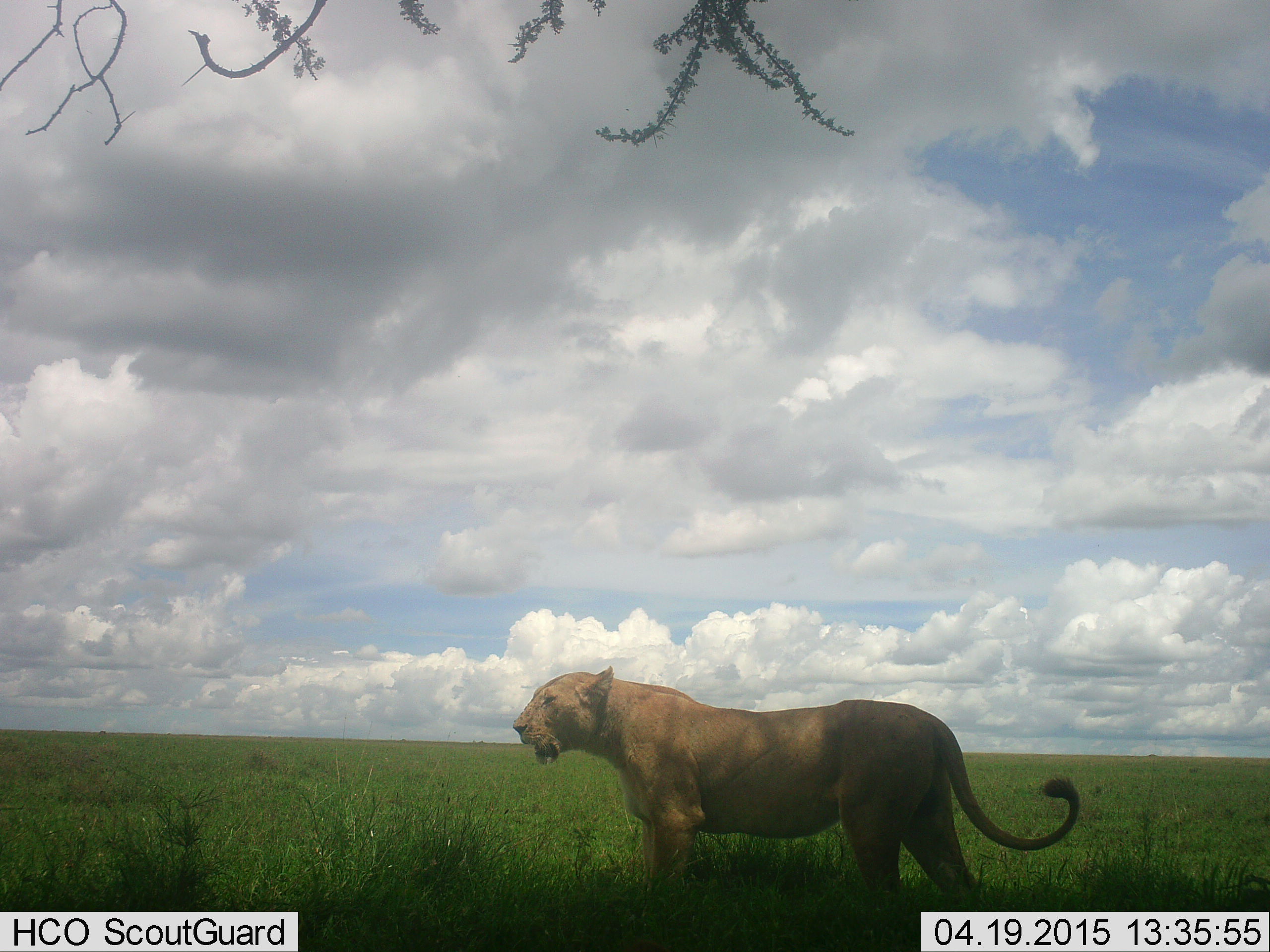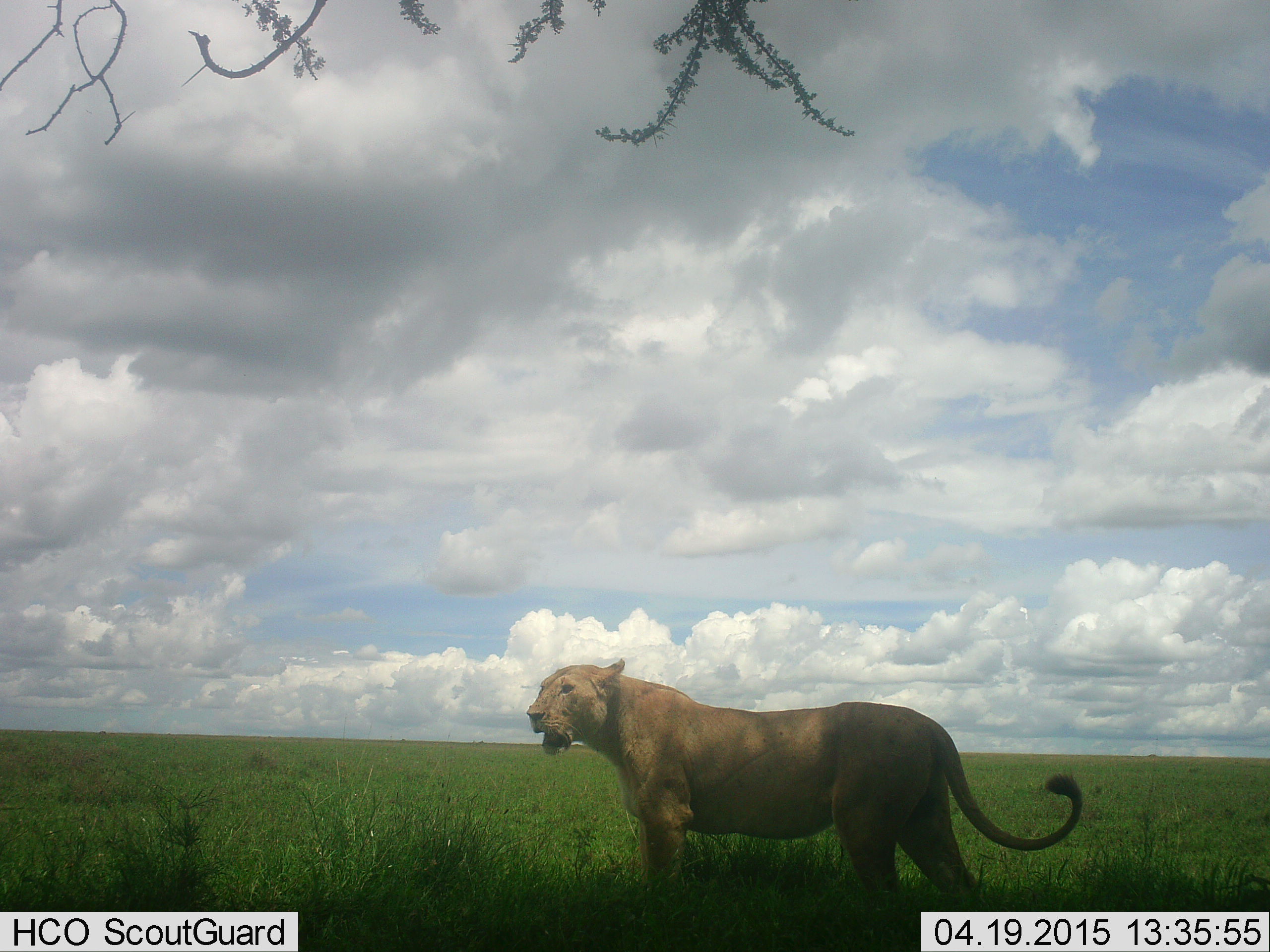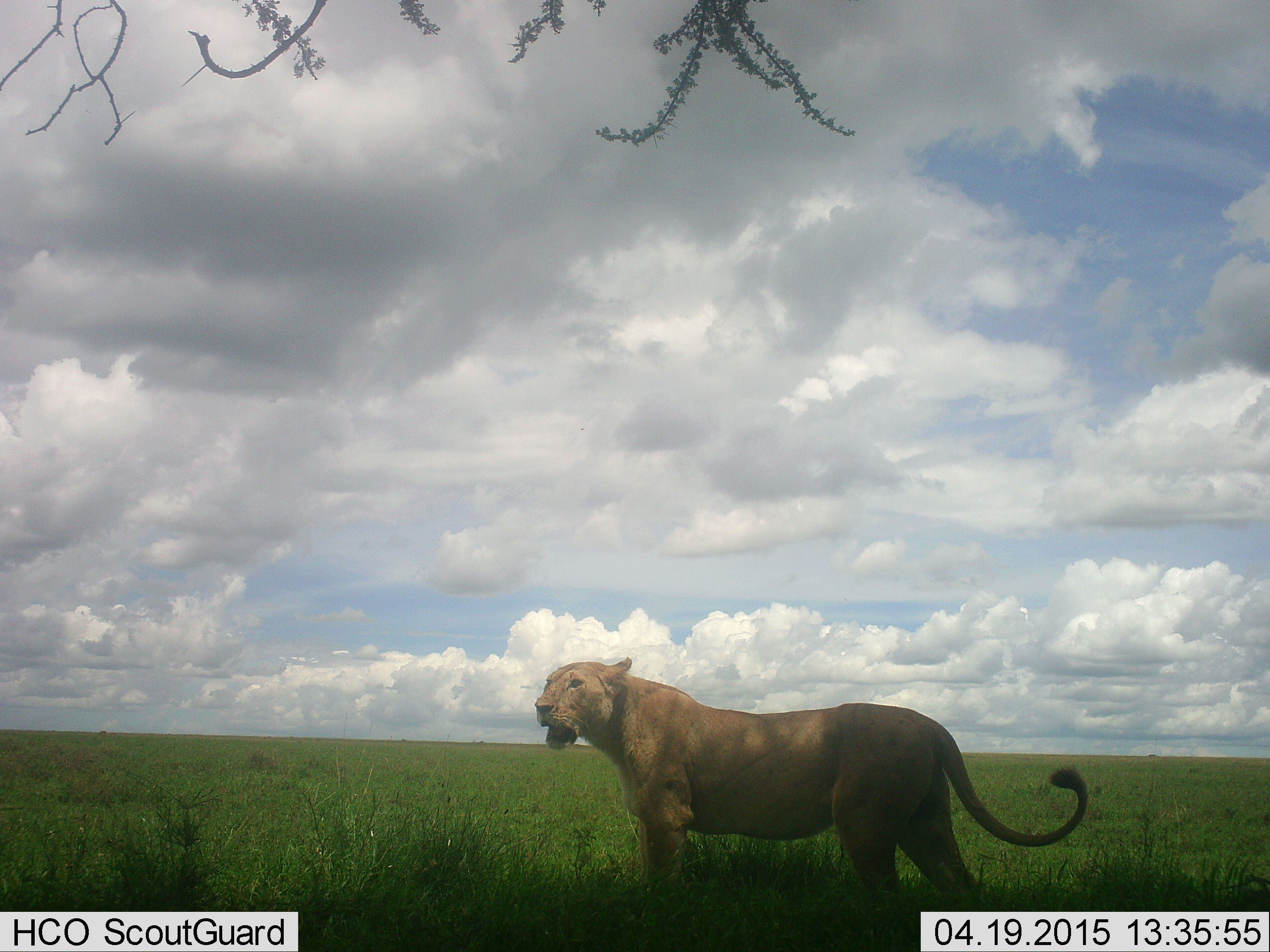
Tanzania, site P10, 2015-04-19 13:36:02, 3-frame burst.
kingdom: Animalia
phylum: Chordata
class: Mammalia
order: Carnivora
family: Felidae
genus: Panthera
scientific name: Panthera leo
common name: lion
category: lionfemale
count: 1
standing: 90%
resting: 0%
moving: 10%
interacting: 0%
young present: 0%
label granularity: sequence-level